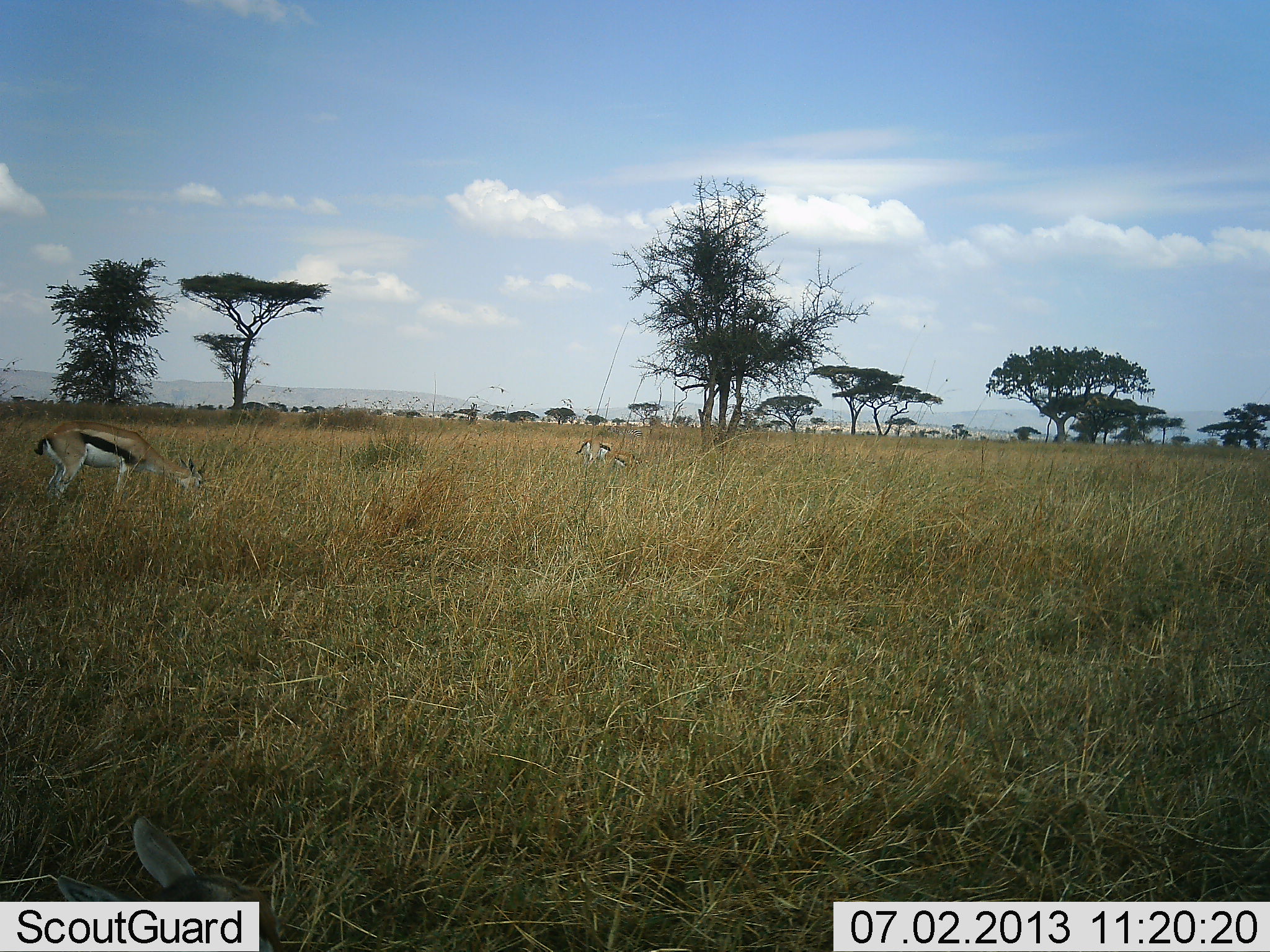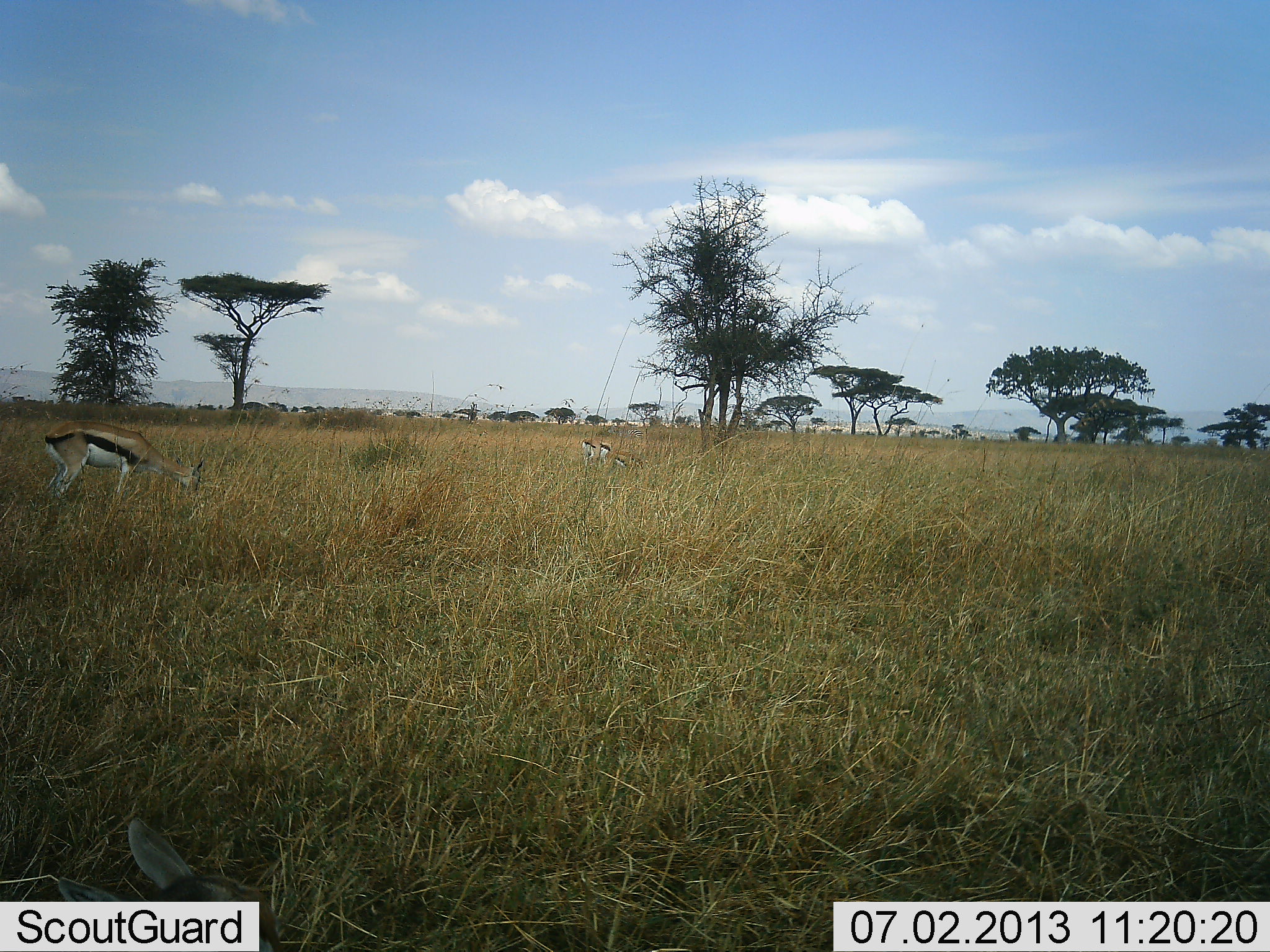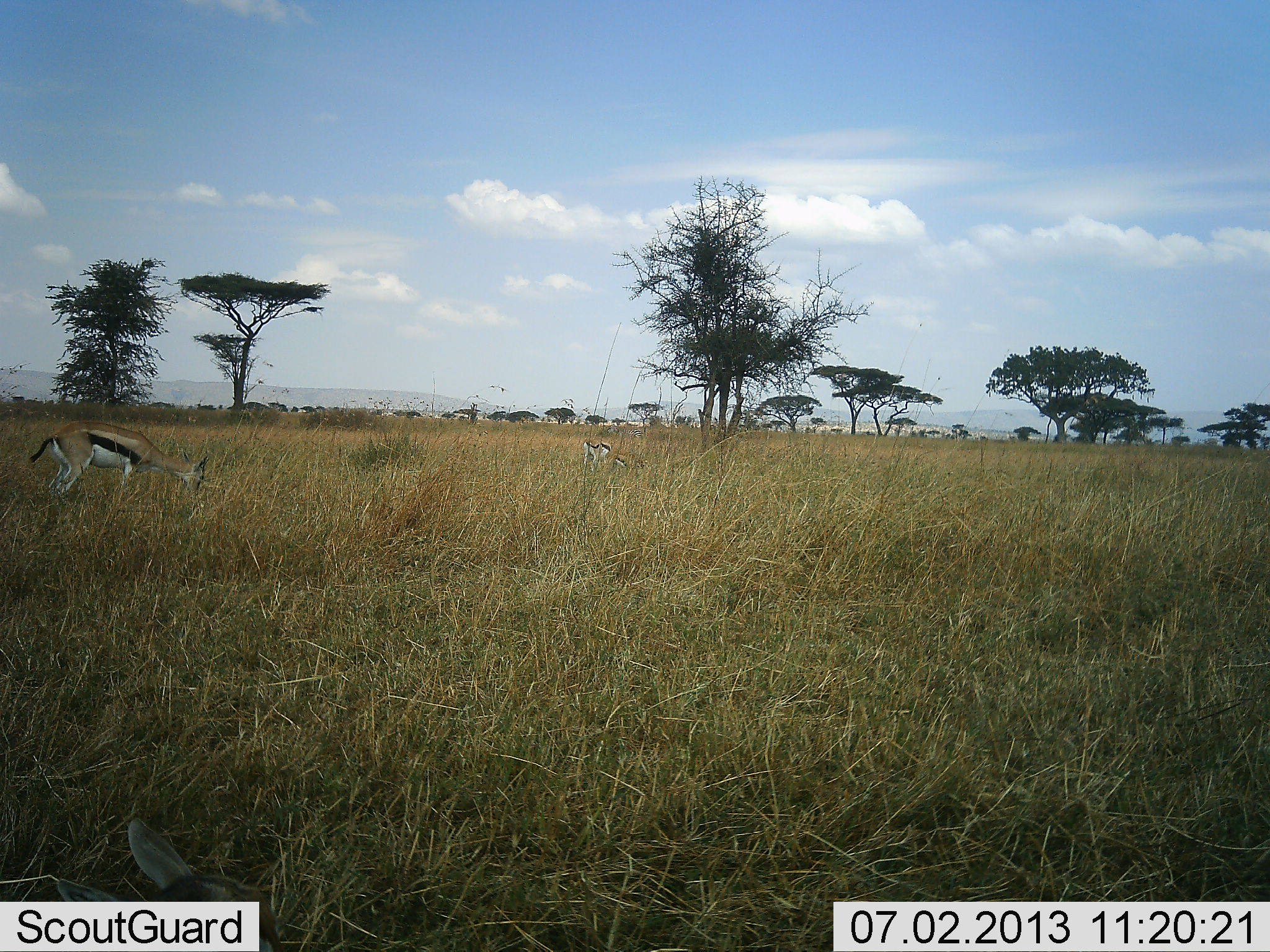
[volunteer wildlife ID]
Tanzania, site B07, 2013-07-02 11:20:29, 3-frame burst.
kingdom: Animalia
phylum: Chordata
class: Mammalia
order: Artiodactyla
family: Bovidae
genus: Eudorcas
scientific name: Eudorcas thomsonii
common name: thomson's gazelle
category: gazellethomsons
Gazellethomsons (thomson's gazelle) (Eudorcas thomsonii), count 4. Behavior (volunteer vote fractions): standing 30%, resting 10%, moving 0%, interacting 0%. Young present (vote fraction): 20%. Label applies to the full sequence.